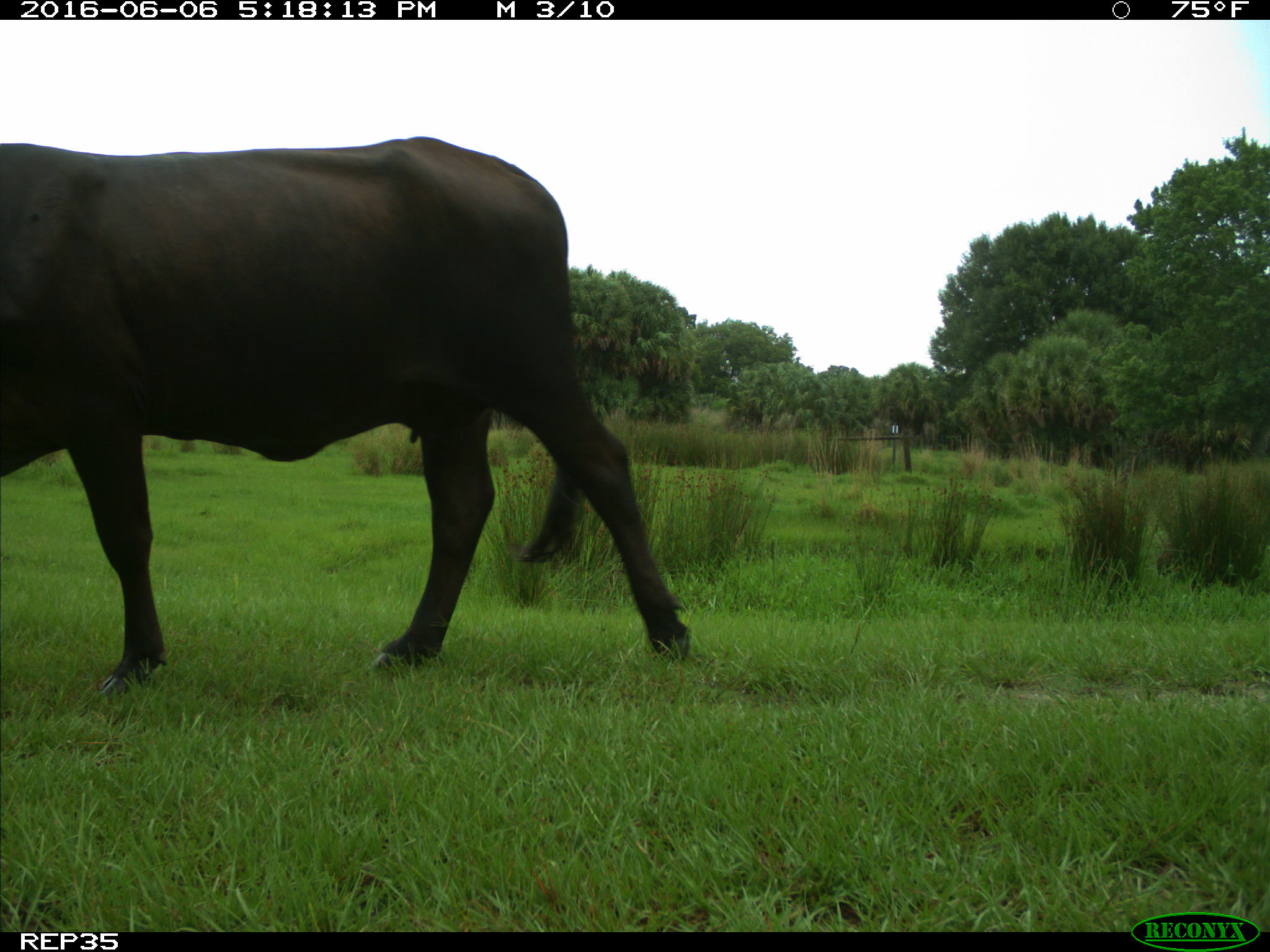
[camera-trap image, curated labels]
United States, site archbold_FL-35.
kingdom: Animalia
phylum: Chordata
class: Mammalia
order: Artiodactyla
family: Bovidae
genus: Bos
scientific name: Bos taurus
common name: domestic cow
Bos taurus (domestic cow).